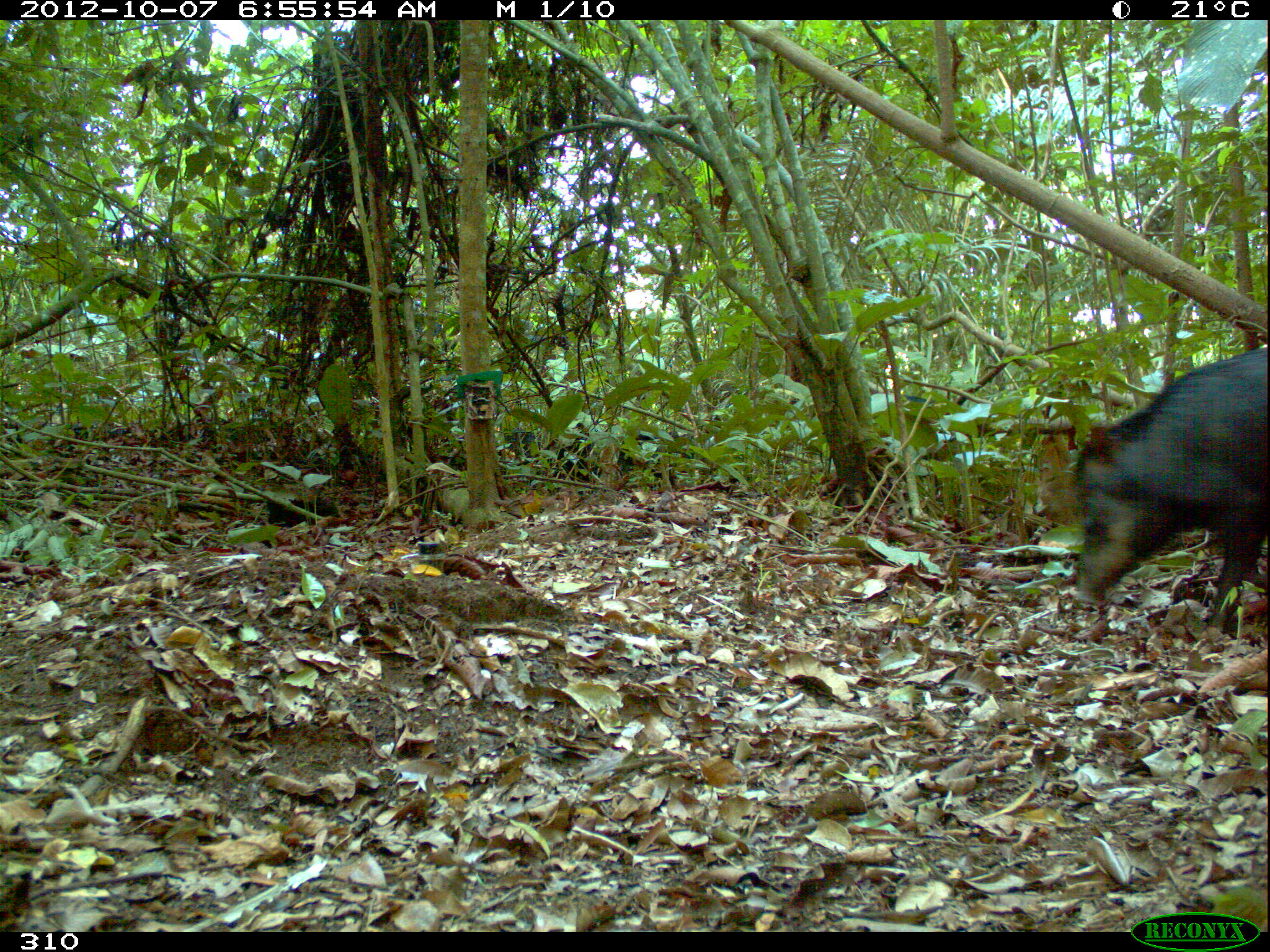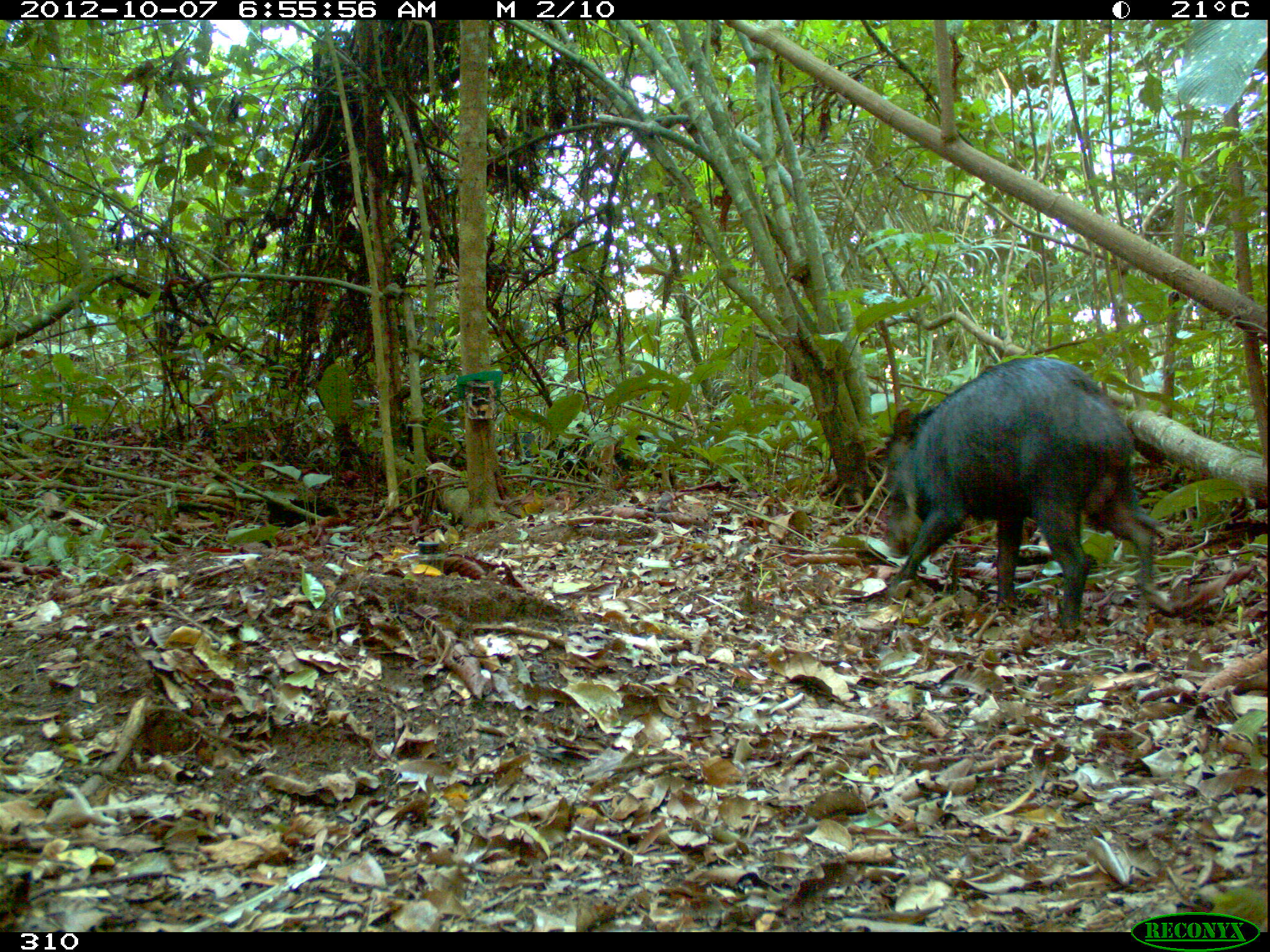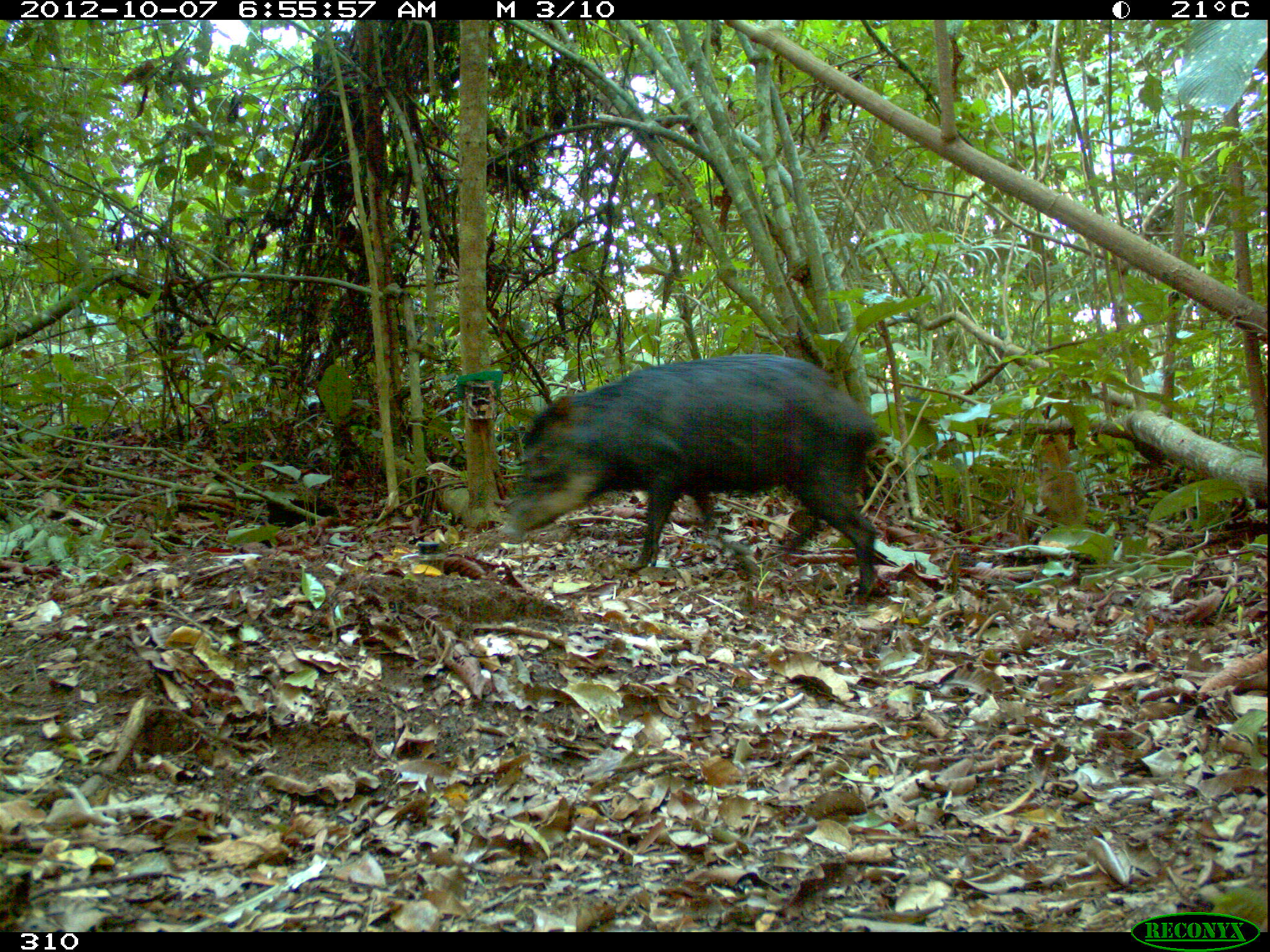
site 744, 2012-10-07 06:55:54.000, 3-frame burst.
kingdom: Animalia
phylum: Chordata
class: Mammalia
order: Artiodactyla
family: Tayassuidae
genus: Tayassu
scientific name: Tayassu pecari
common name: white-lipped peccary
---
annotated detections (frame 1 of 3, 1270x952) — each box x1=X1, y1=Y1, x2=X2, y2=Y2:
tayassu pecari: x1=1070, y1=348, x2=1270, y2=635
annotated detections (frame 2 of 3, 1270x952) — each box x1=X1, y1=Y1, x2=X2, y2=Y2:
tayassu pecari: x1=881, y1=353, x2=1160, y2=637